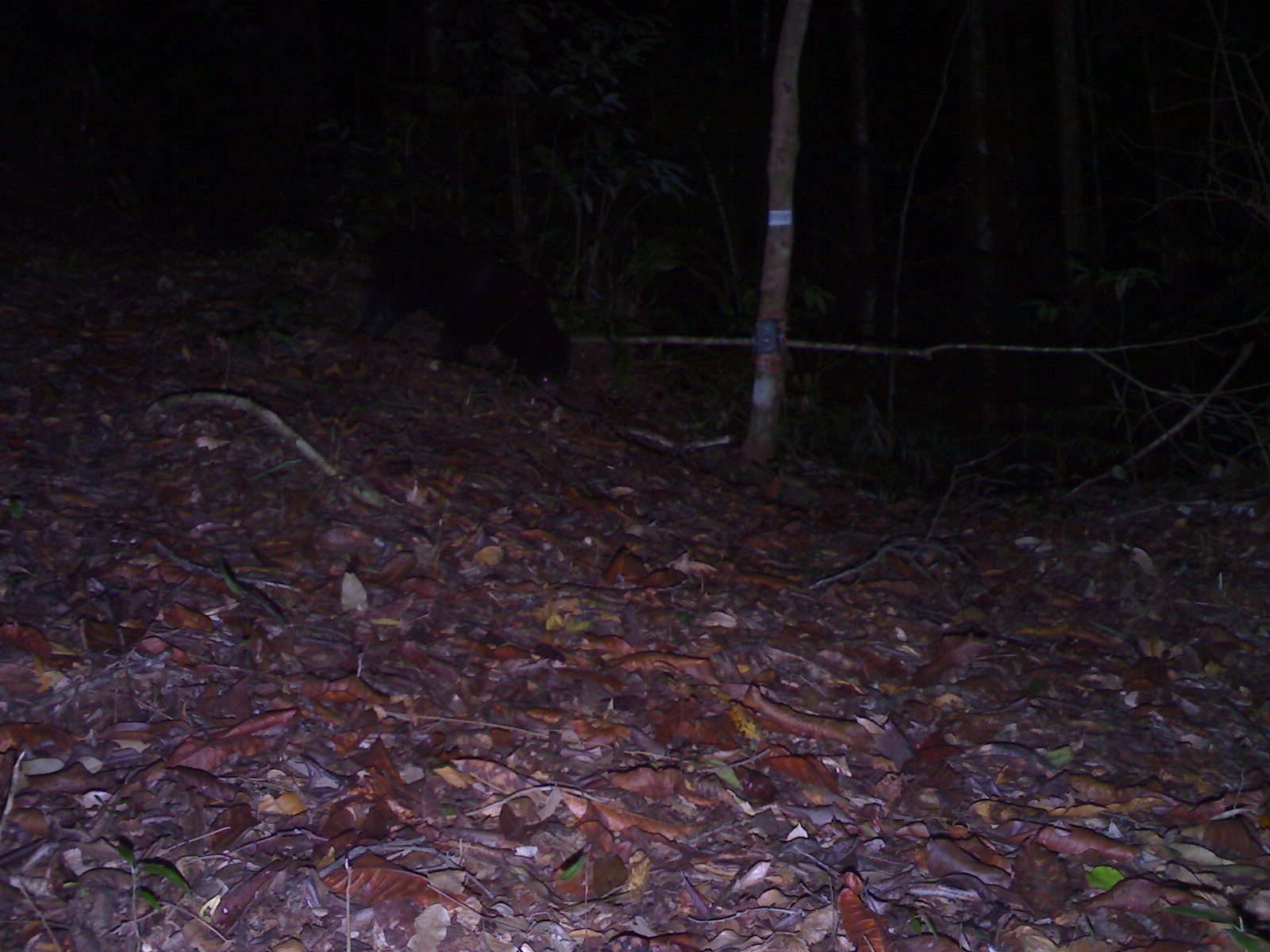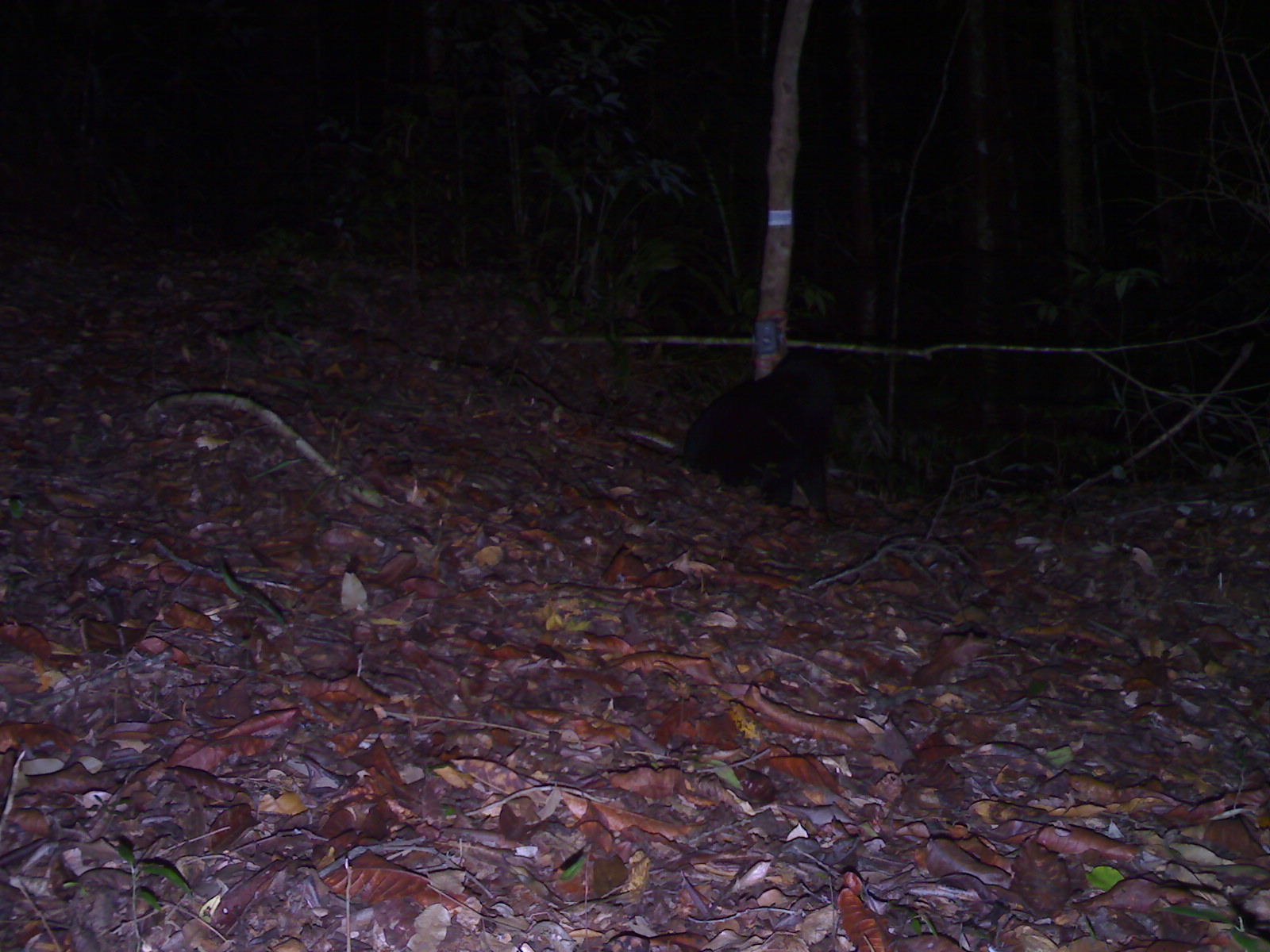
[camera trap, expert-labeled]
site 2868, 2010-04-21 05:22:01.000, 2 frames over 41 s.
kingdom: Animalia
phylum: Chordata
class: Mammalia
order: Carnivora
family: Ursidae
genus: Helarctos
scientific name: Helarctos malayanus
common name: sun bear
Helarctos malayanus (sun bear), count 1.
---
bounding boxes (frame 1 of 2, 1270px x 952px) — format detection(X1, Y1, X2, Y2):
helarctos malayanus: detection(352, 226, 567, 387)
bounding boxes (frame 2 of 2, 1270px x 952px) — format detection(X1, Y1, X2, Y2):
helarctos malayanus: detection(680, 344, 837, 510)